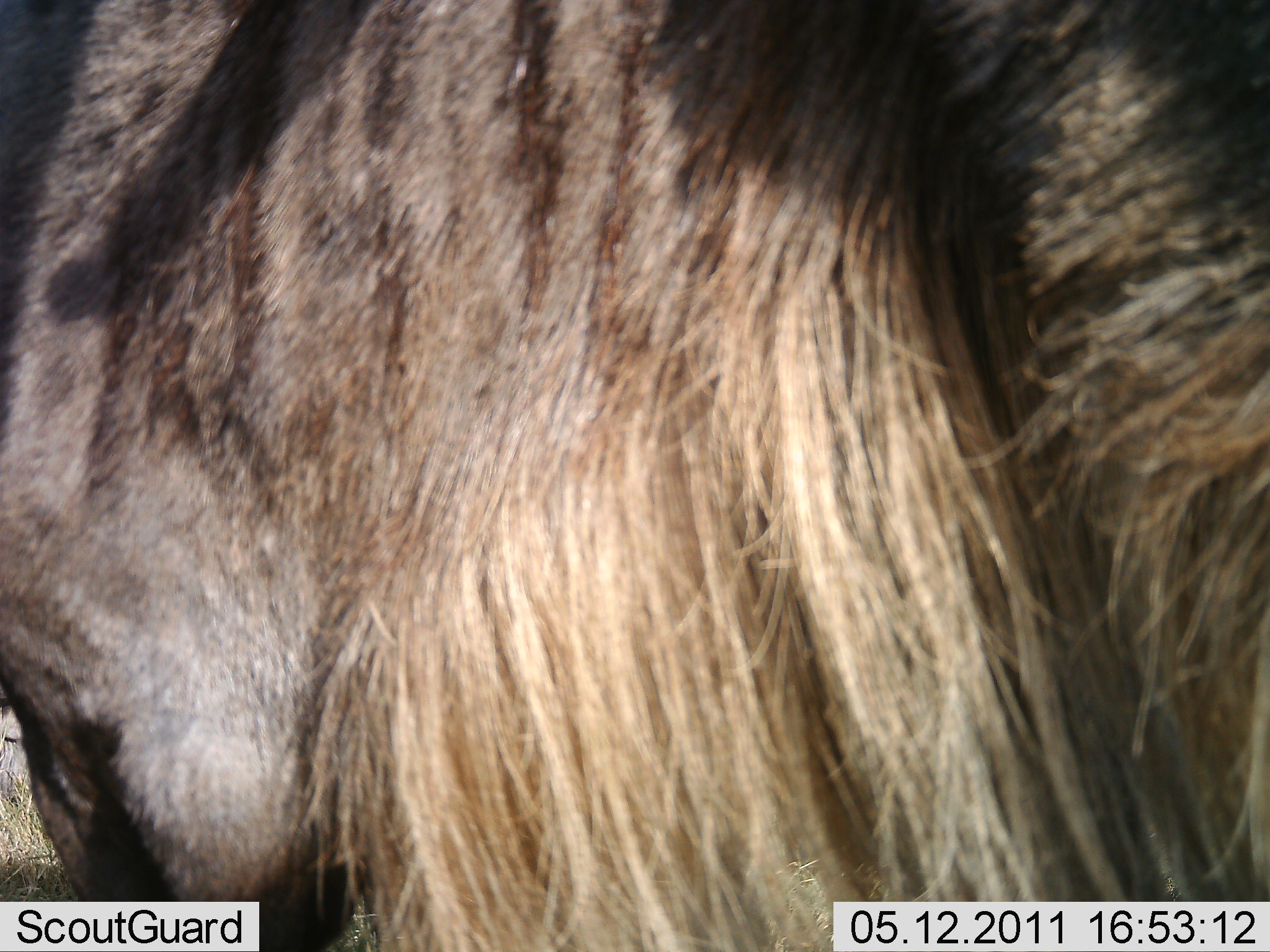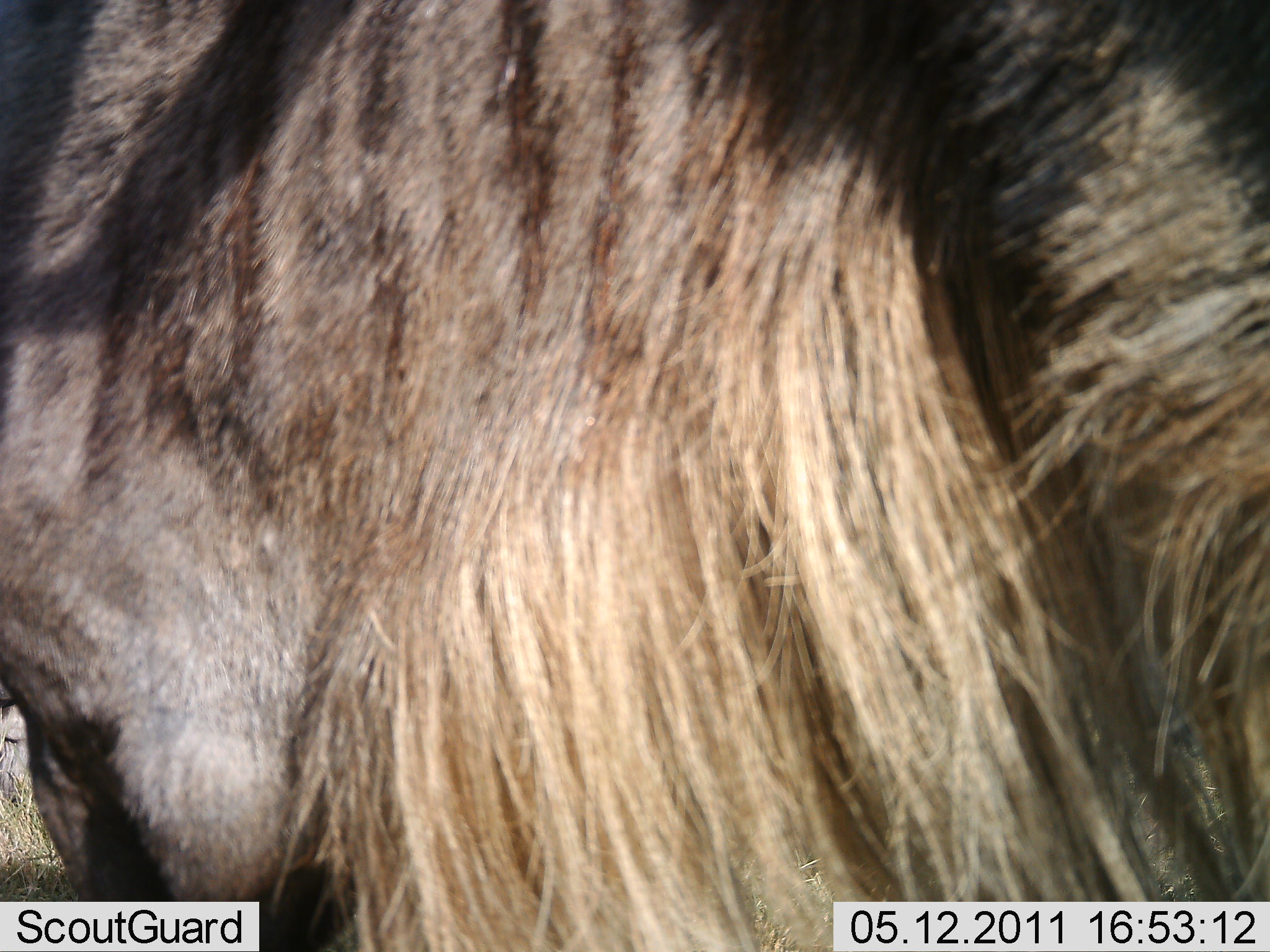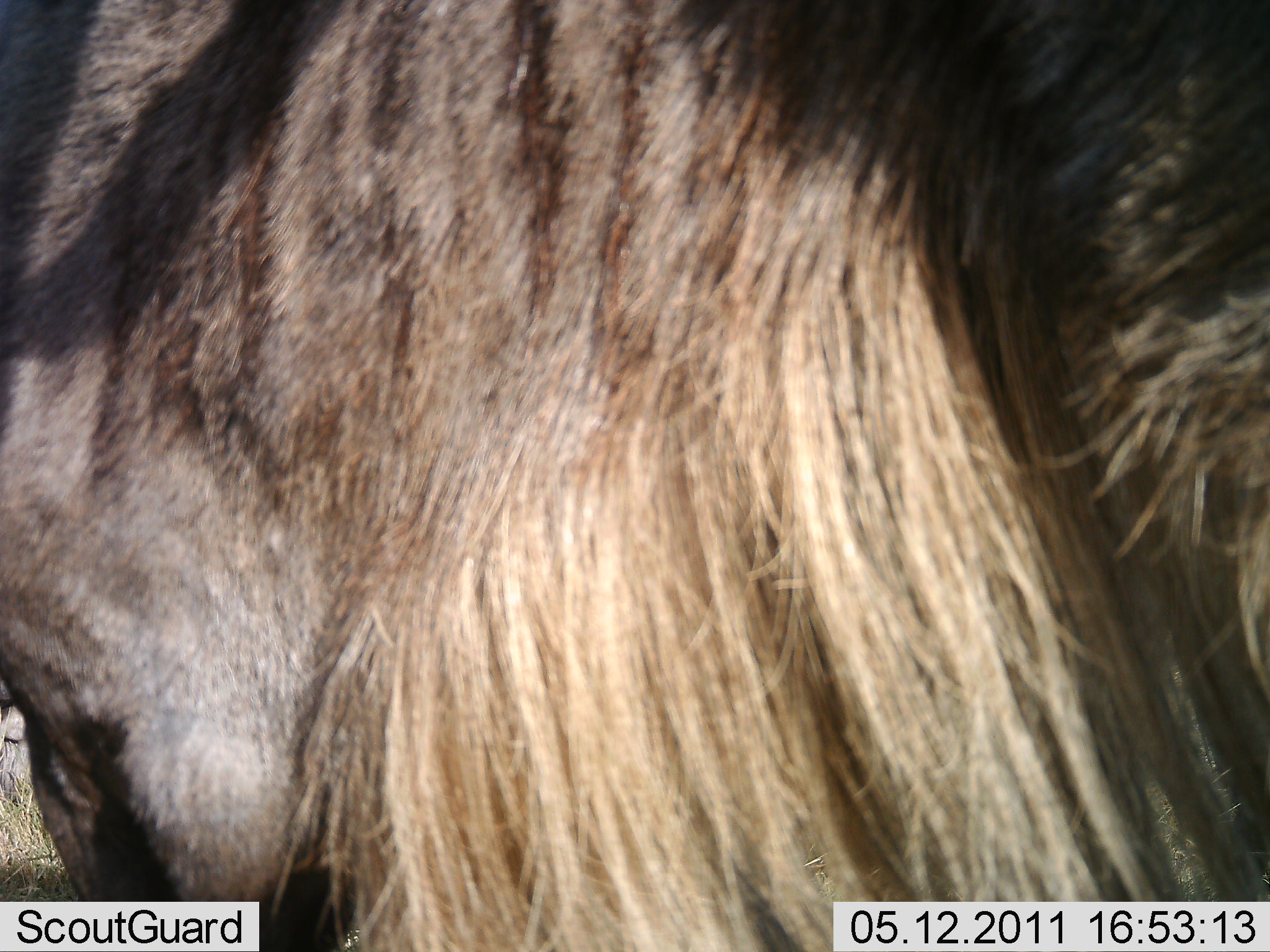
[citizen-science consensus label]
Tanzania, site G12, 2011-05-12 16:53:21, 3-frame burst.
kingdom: Animalia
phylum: Chordata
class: Mammalia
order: Artiodactyla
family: Bovidae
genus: Connochaetes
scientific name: Connochaetes taurinus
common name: blue wildebeest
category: wildebeest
Wildebeest (blue wildebeest) (Connochaetes taurinus), count 1. Behavior (volunteer vote fractions): standing 80%, resting 0%, moving 30%, interacting 0%. Young present (vote fraction): 0%. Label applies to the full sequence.